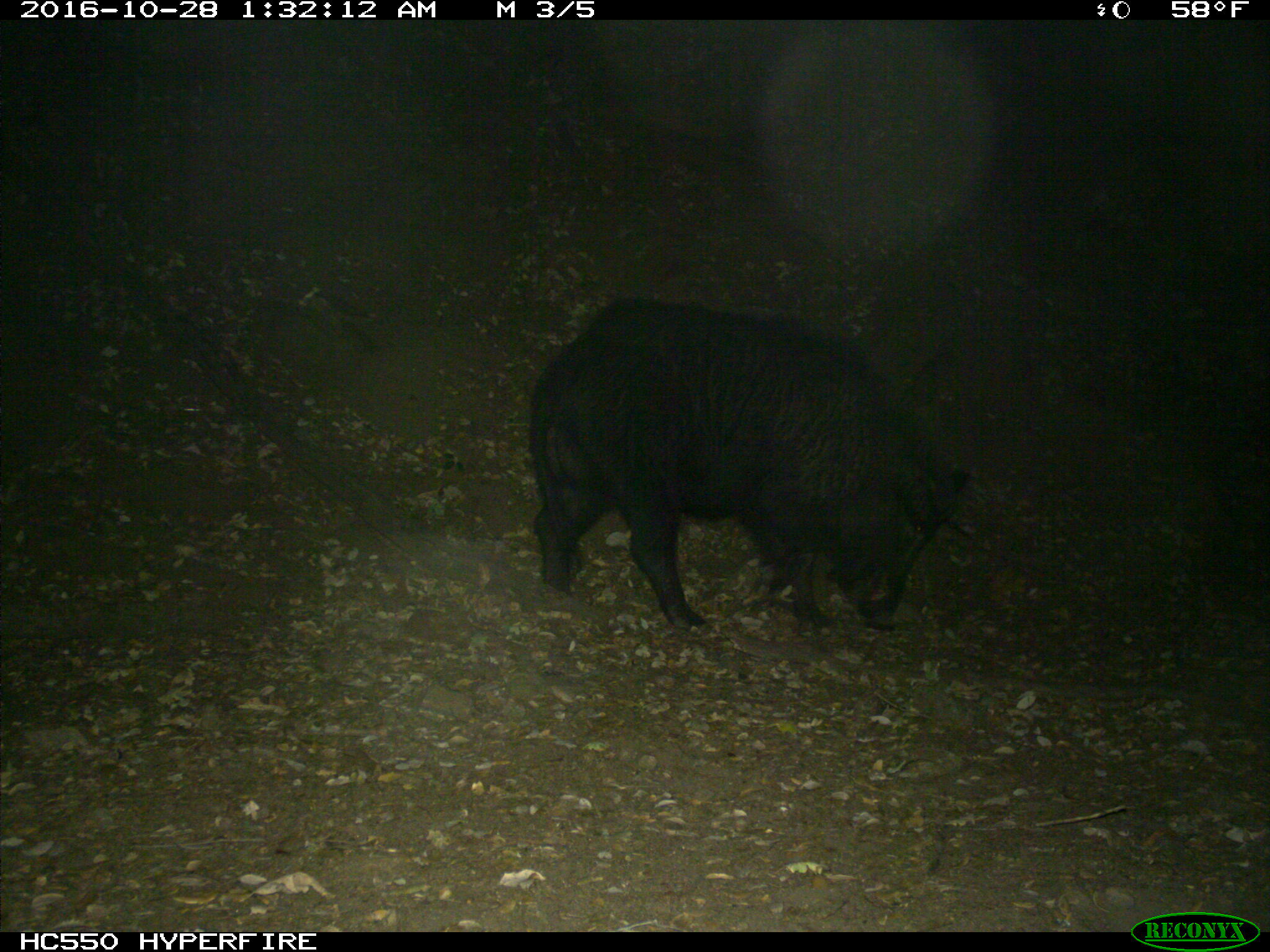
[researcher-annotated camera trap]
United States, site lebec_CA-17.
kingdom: Animalia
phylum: Chordata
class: Mammalia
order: Artiodactyla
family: Suidae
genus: Sus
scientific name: Sus scrofa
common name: wild boar